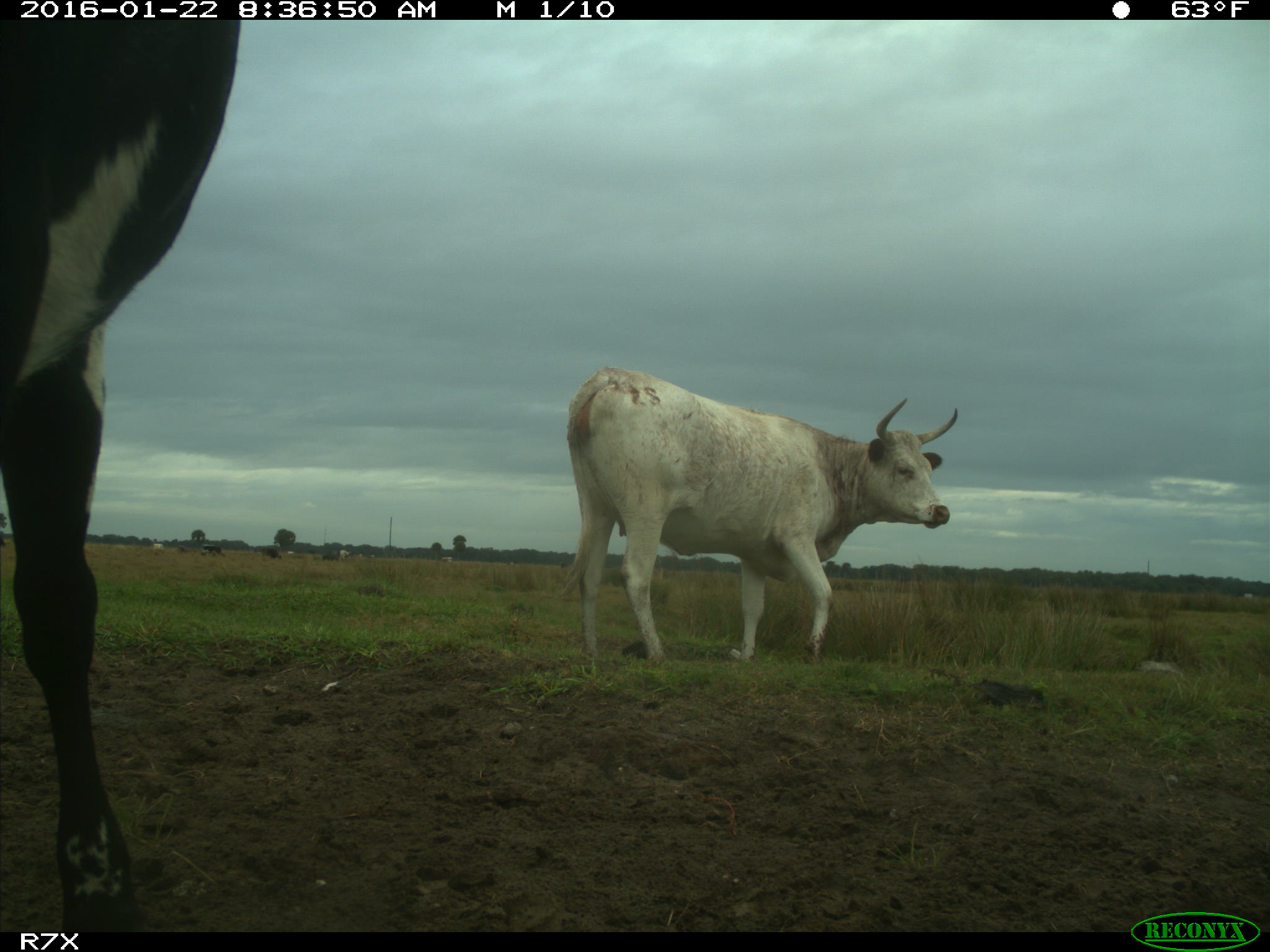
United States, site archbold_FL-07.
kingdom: Animalia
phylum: Chordata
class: Mammalia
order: Artiodactyla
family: Bovidae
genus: Bos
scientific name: Bos taurus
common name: domestic cow